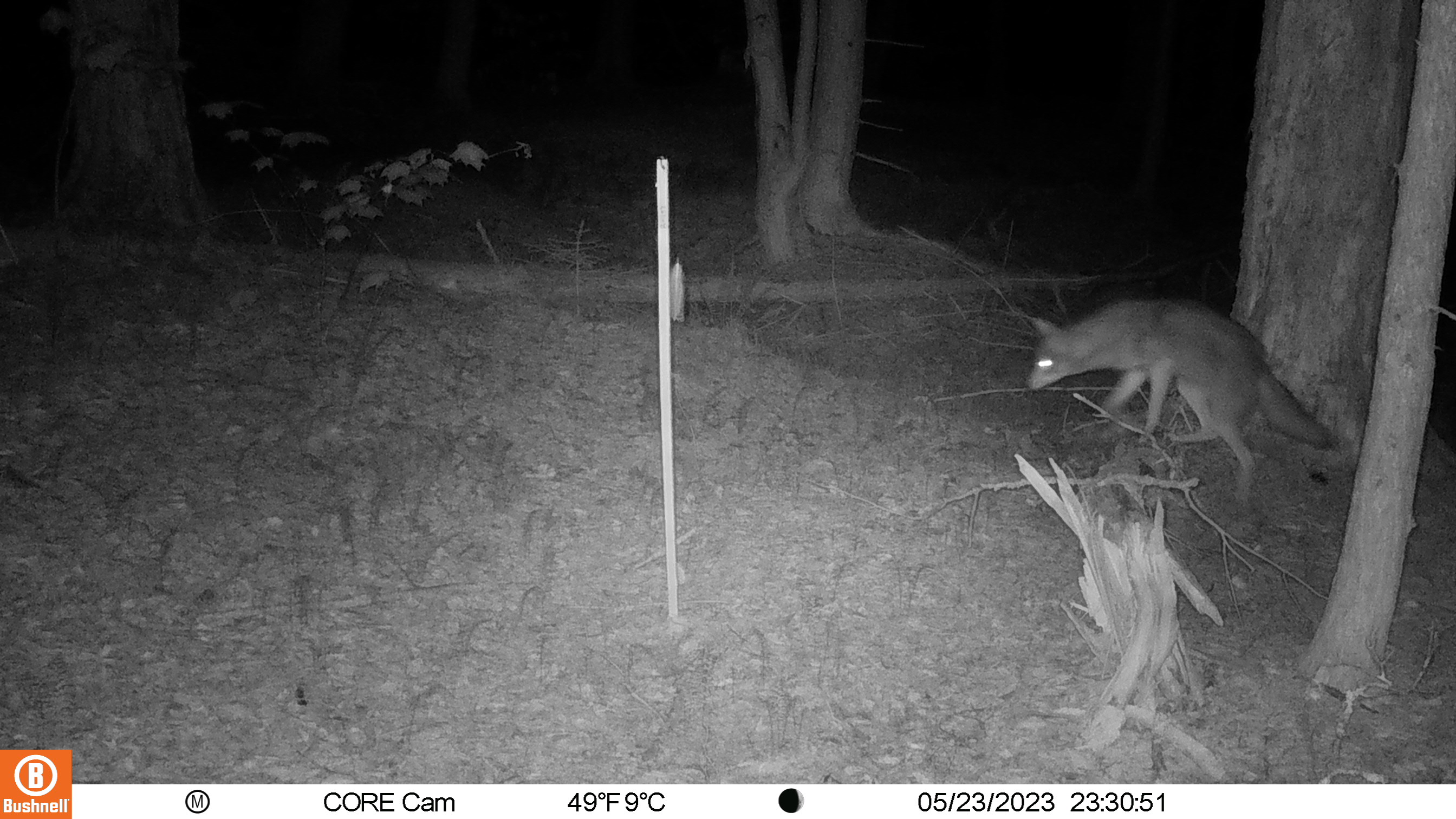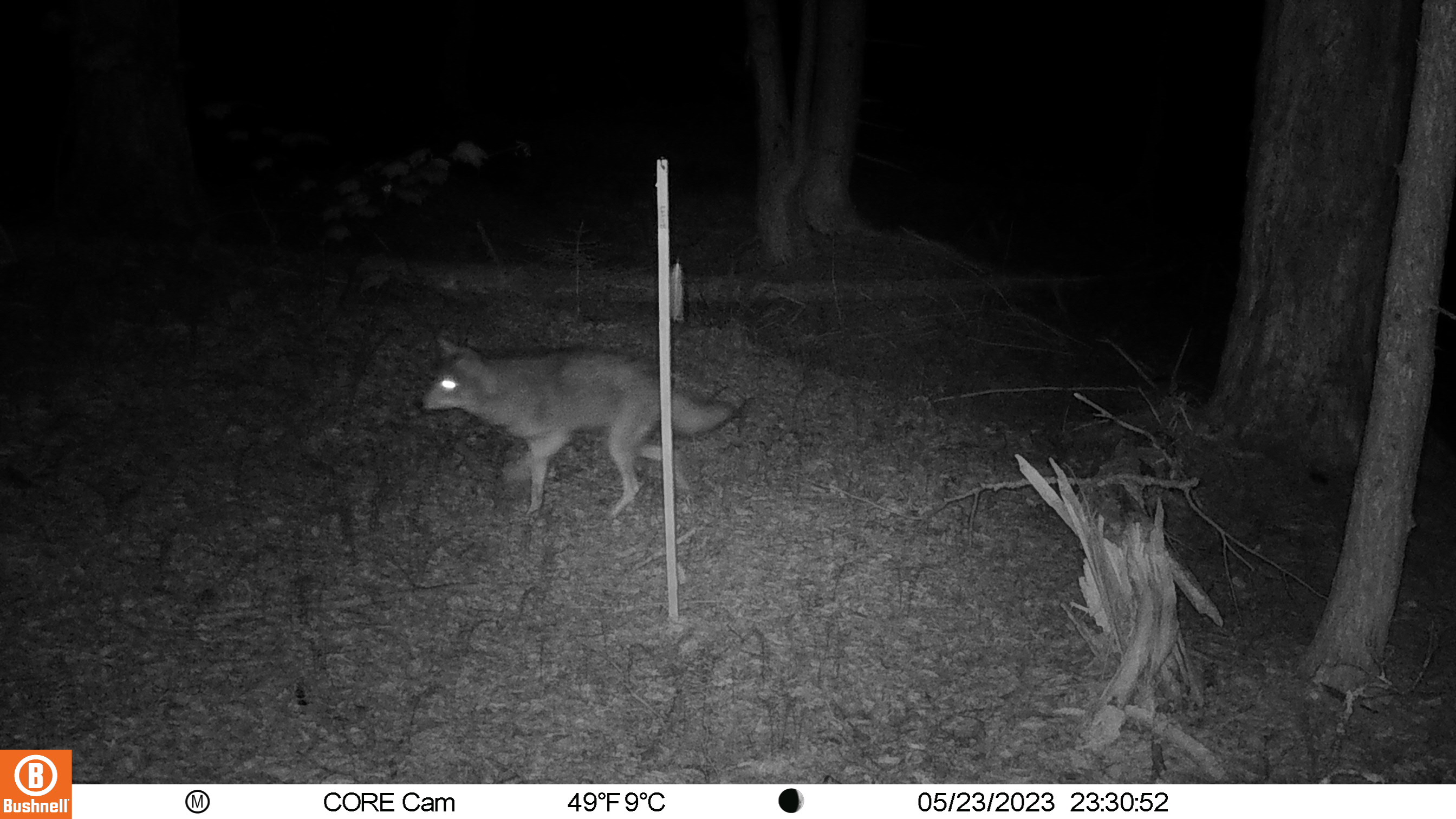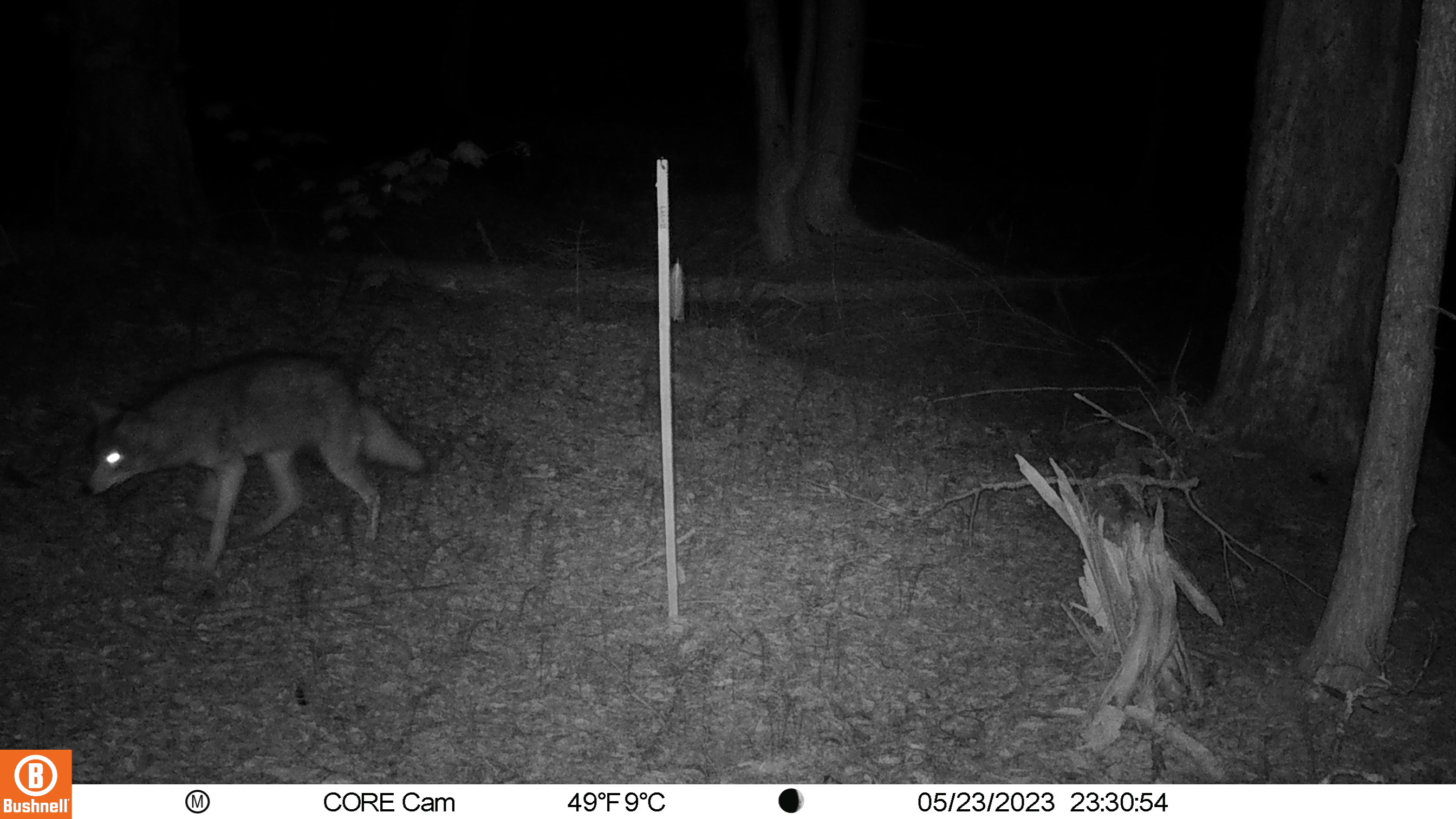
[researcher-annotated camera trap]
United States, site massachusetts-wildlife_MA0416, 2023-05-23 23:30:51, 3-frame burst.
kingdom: Animalia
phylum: Chordata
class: Mammalia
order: Carnivora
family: Canidae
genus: Canis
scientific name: Canis latrans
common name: coyote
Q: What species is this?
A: Coyote (Canis latrans).